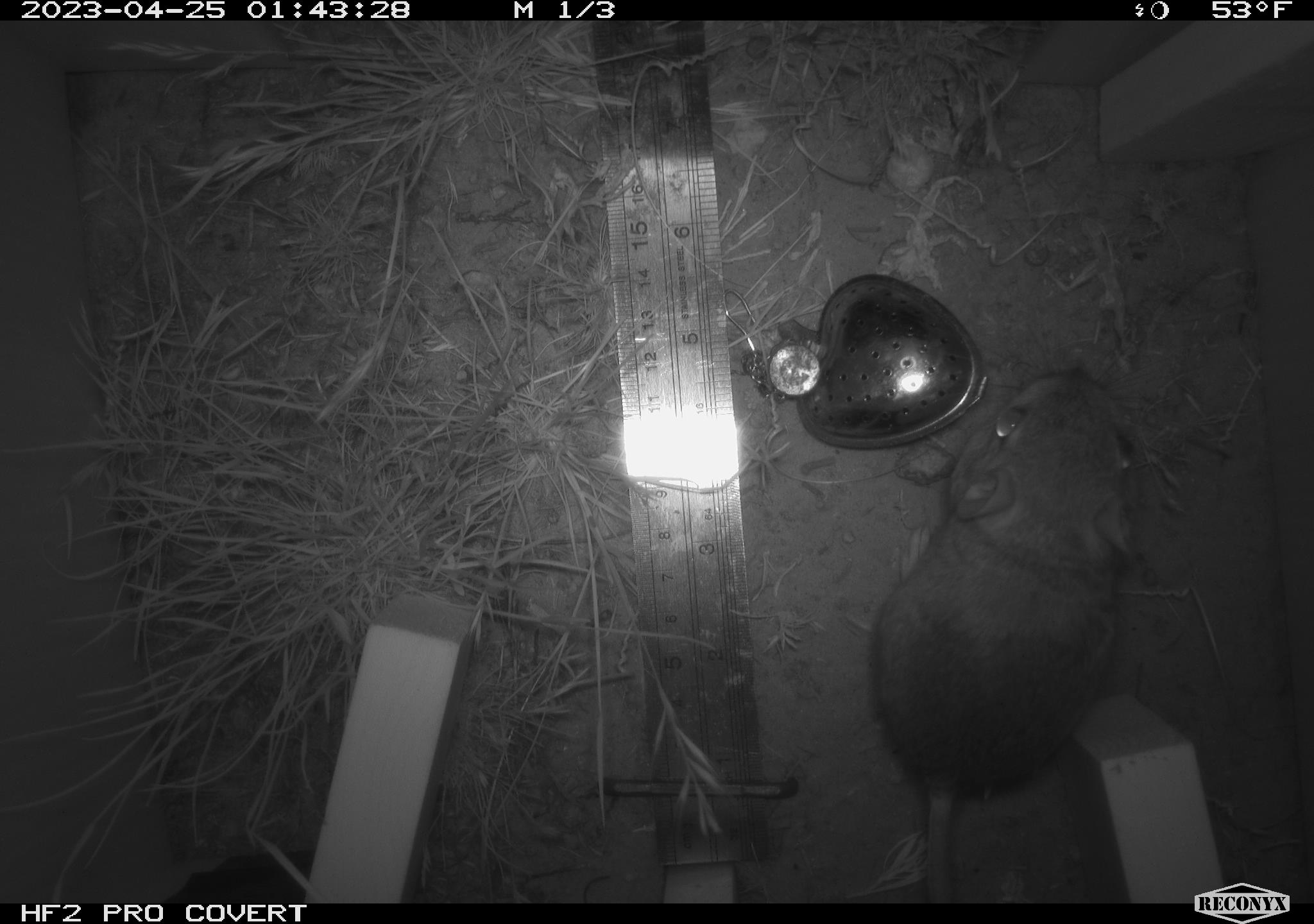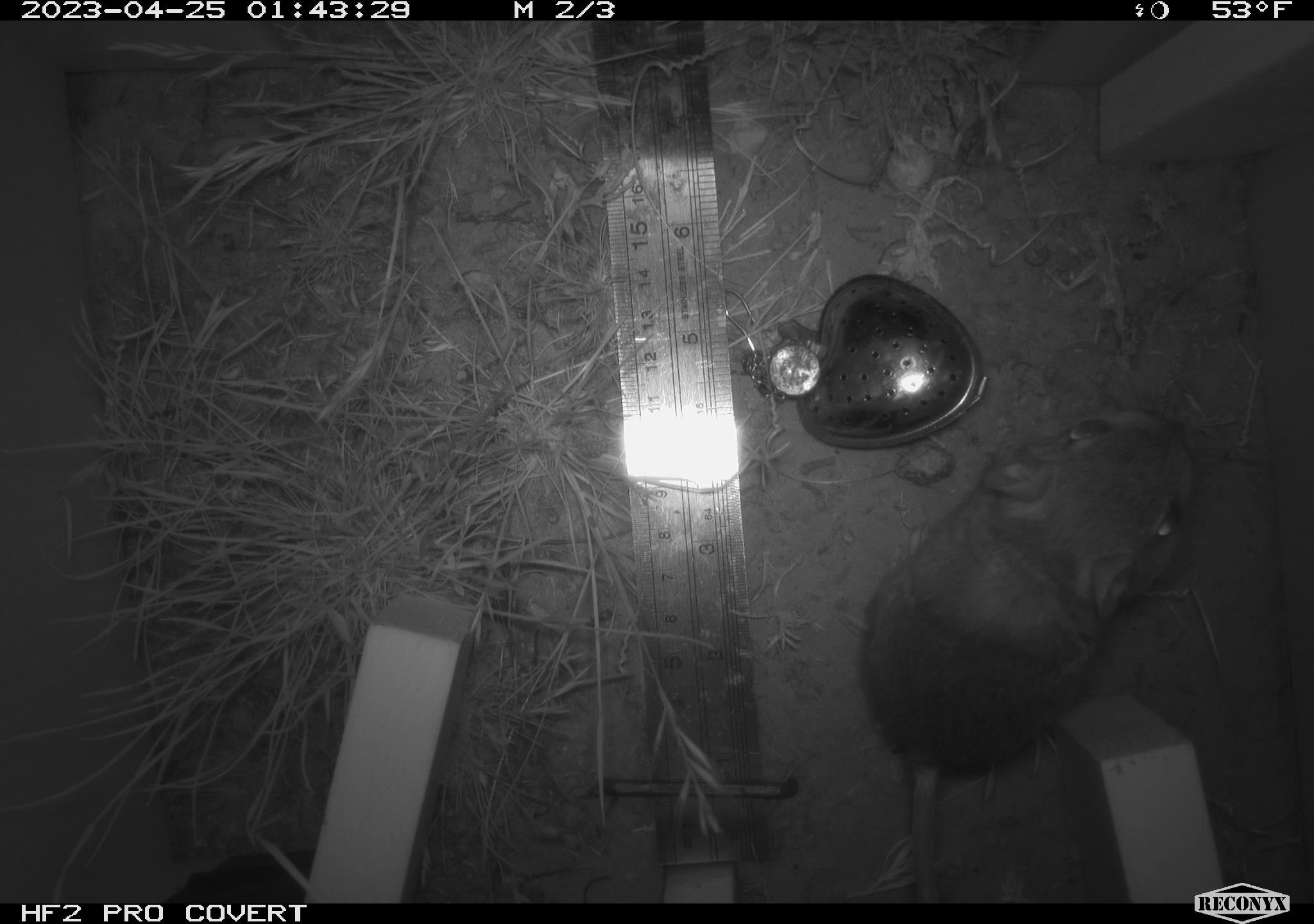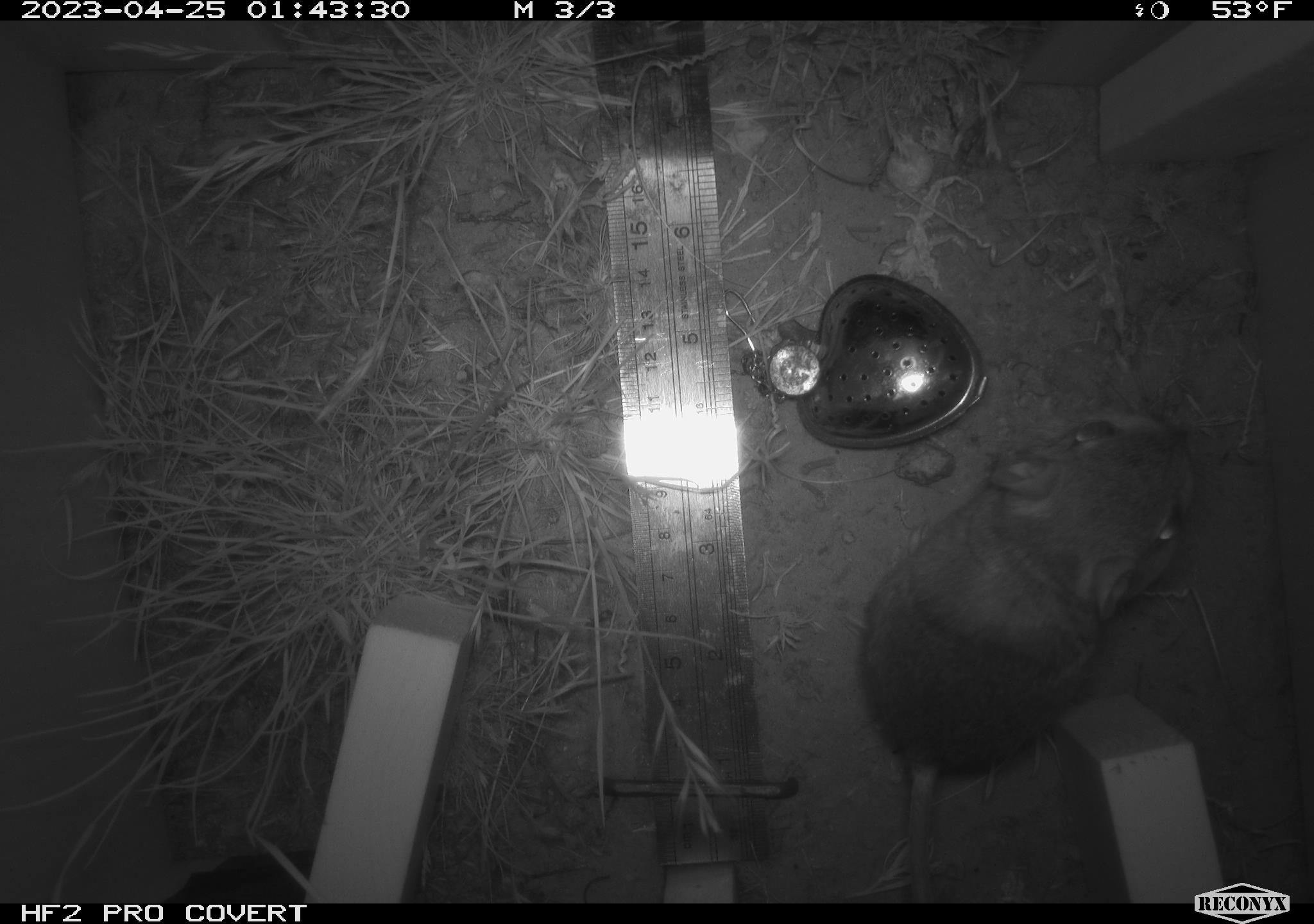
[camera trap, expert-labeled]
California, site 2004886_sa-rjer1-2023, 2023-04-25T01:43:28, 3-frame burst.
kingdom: Animalia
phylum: Chordata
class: Mammalia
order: Rodentia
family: Heteromyidae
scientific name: Heteromyidae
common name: kangaroo rats and pocket mice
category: heteromyidae family